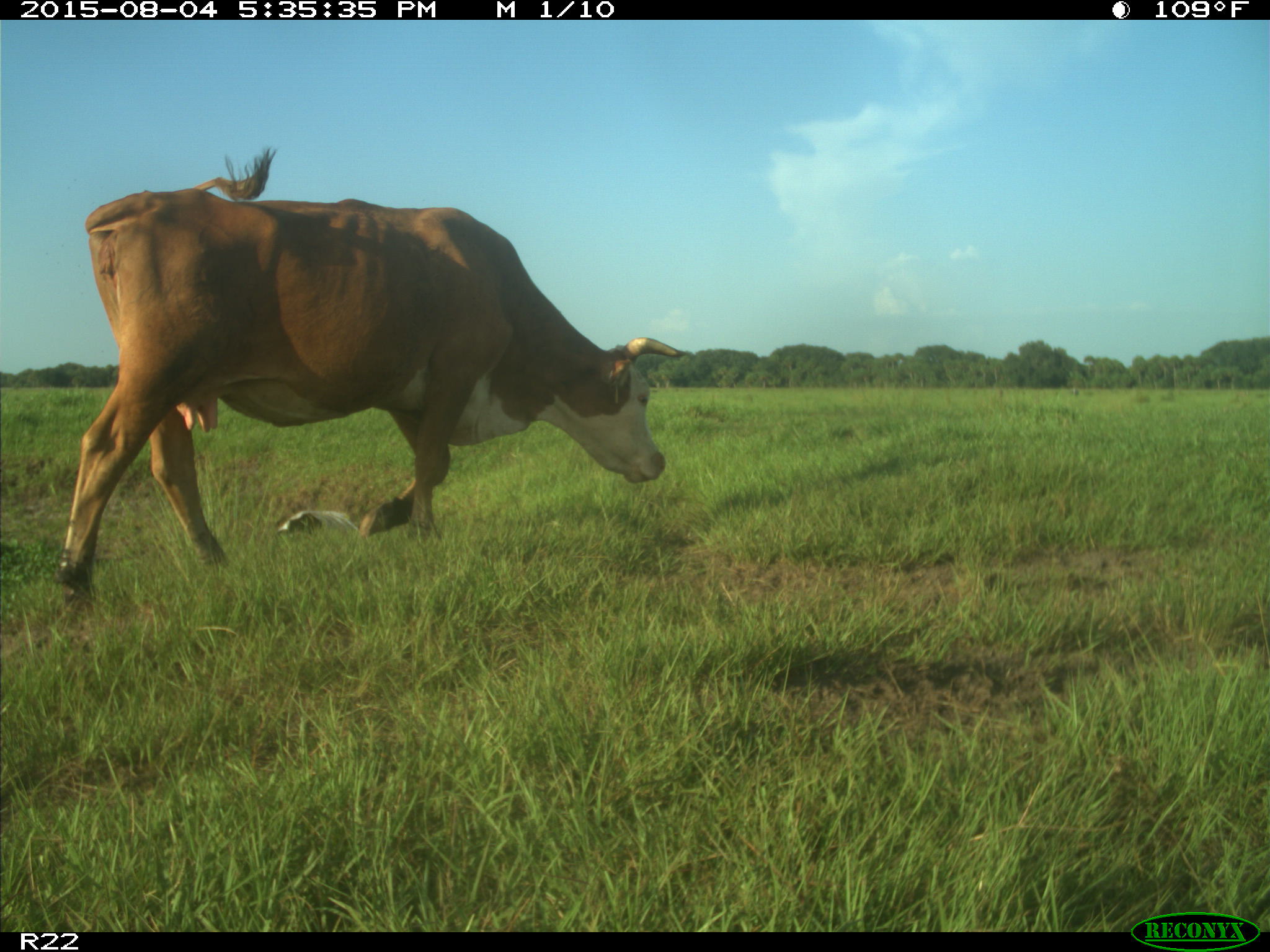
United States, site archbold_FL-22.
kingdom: Animalia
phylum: Chordata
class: Mammalia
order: Artiodactyla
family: Bovidae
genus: Bos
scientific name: Bos taurus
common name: domestic cow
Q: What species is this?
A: Bos taurus (domestic cow).